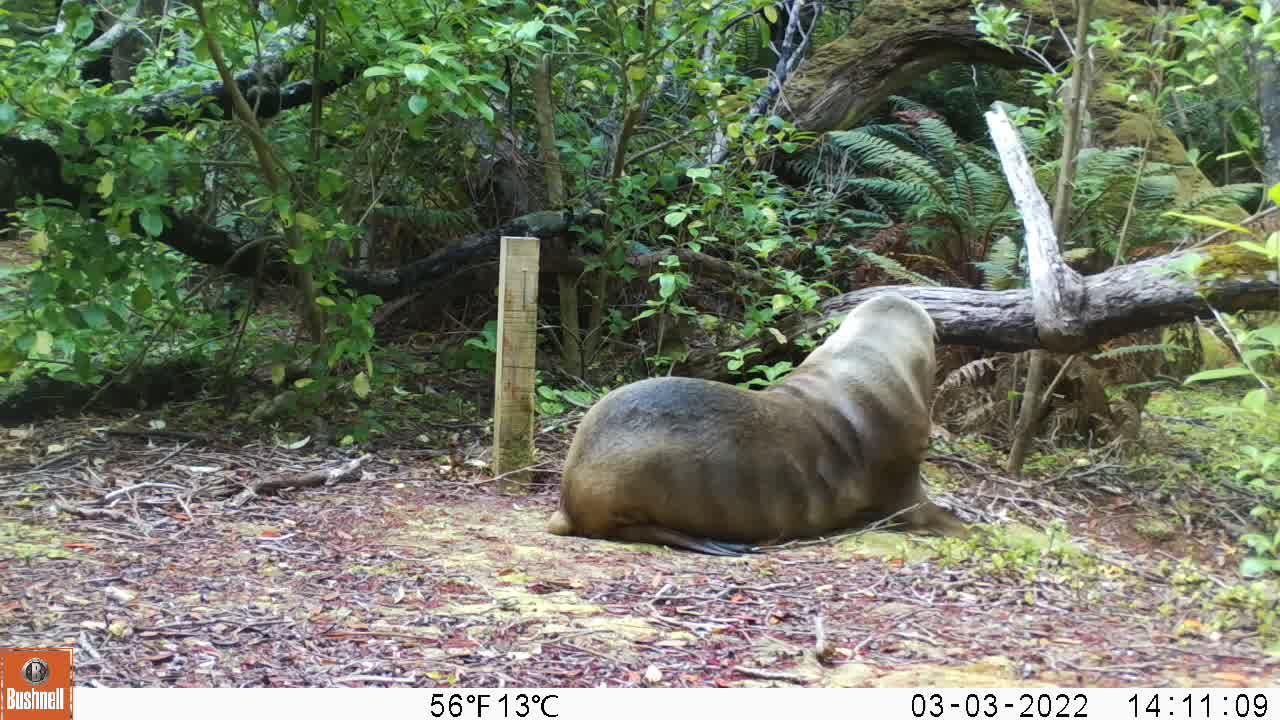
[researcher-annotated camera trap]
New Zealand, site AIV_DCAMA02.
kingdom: Animalia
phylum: Chordata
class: Mammalia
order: Carnivora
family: Otariidae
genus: Phocarctos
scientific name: Phocarctos hookeri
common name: new zealand sea lion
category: sealion